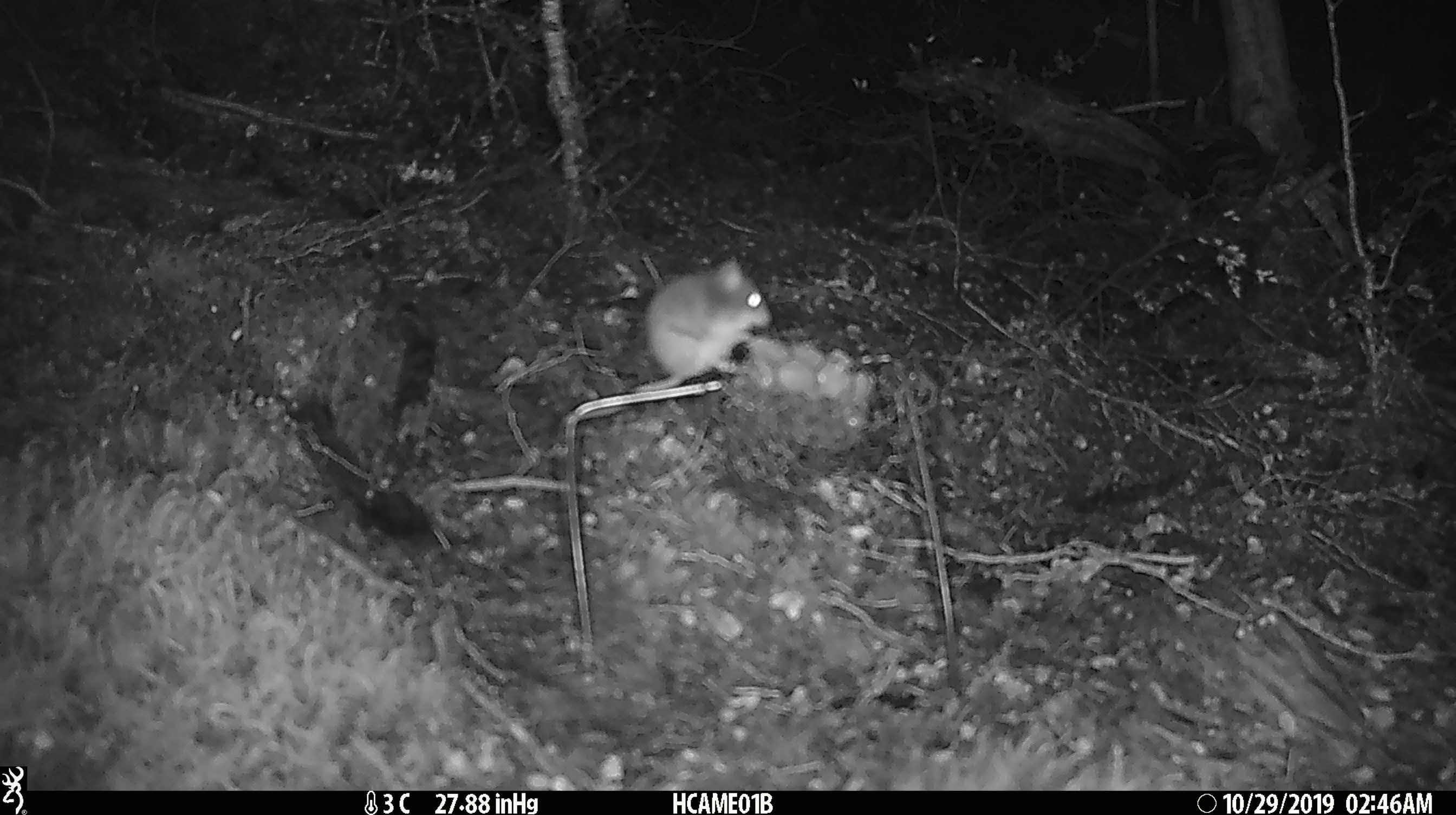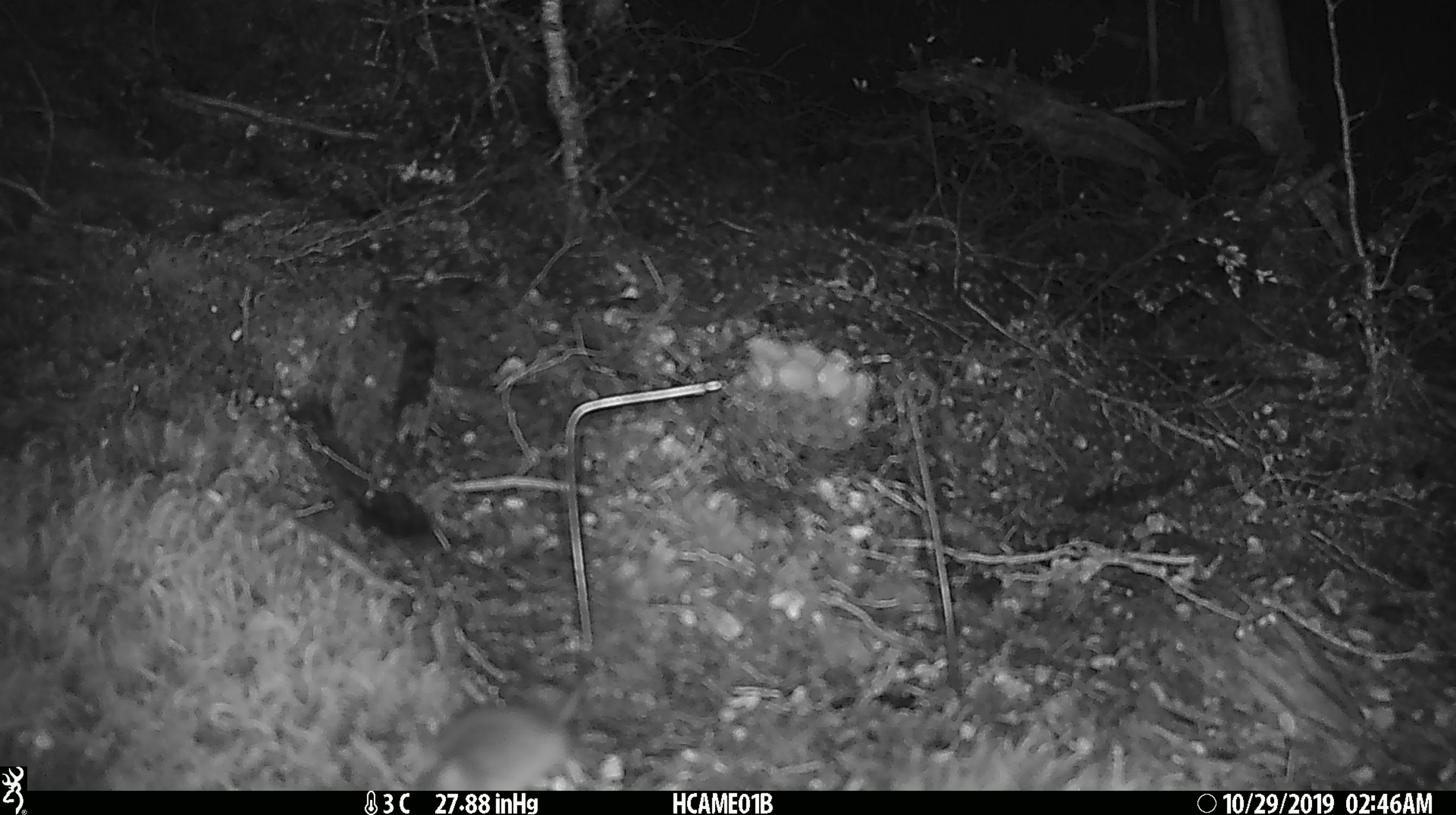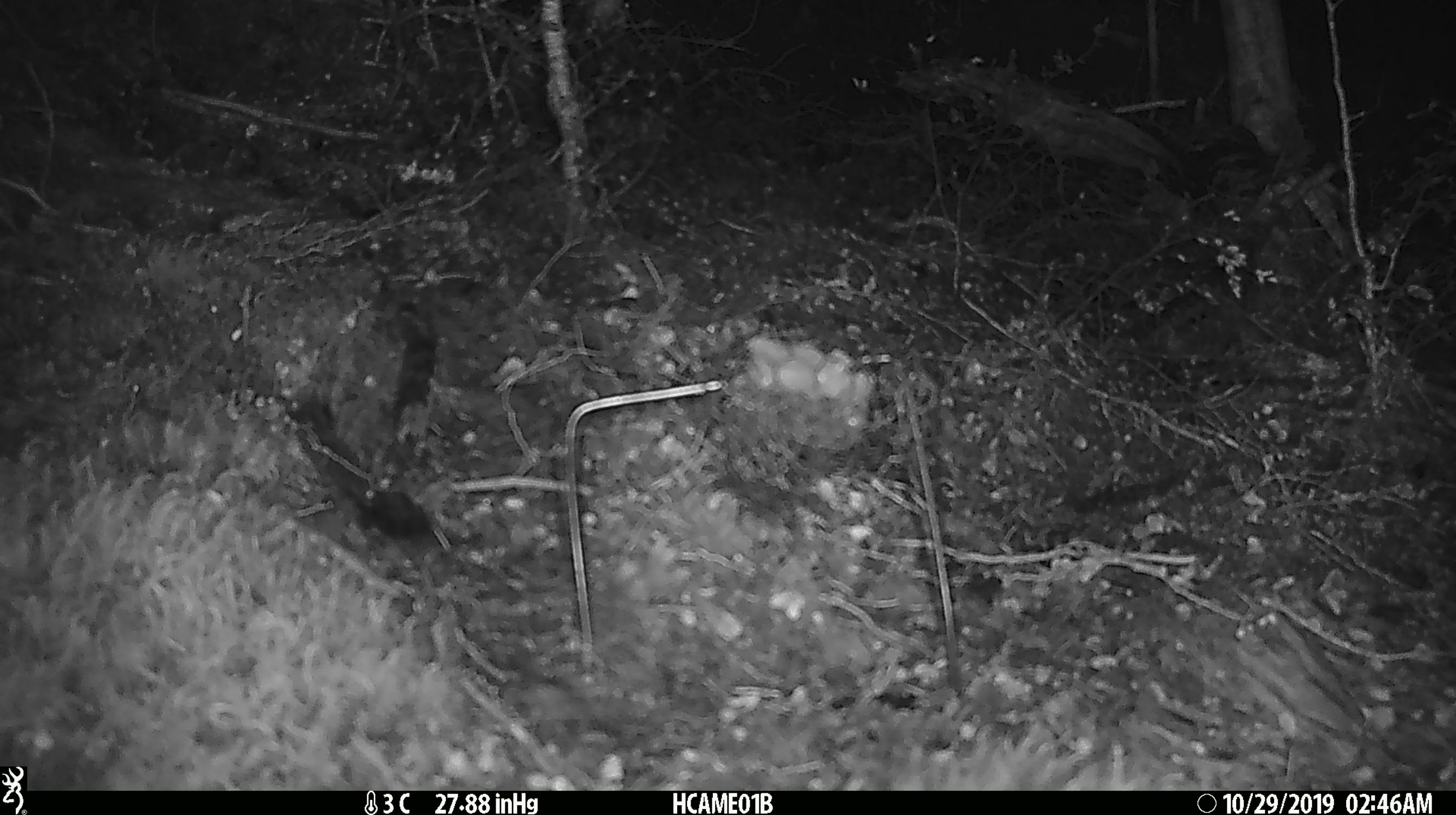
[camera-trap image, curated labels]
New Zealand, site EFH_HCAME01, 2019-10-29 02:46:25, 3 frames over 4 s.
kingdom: Animalia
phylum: Chordata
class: Mammalia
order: Rodentia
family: Muridae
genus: Mus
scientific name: Mus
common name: mouse